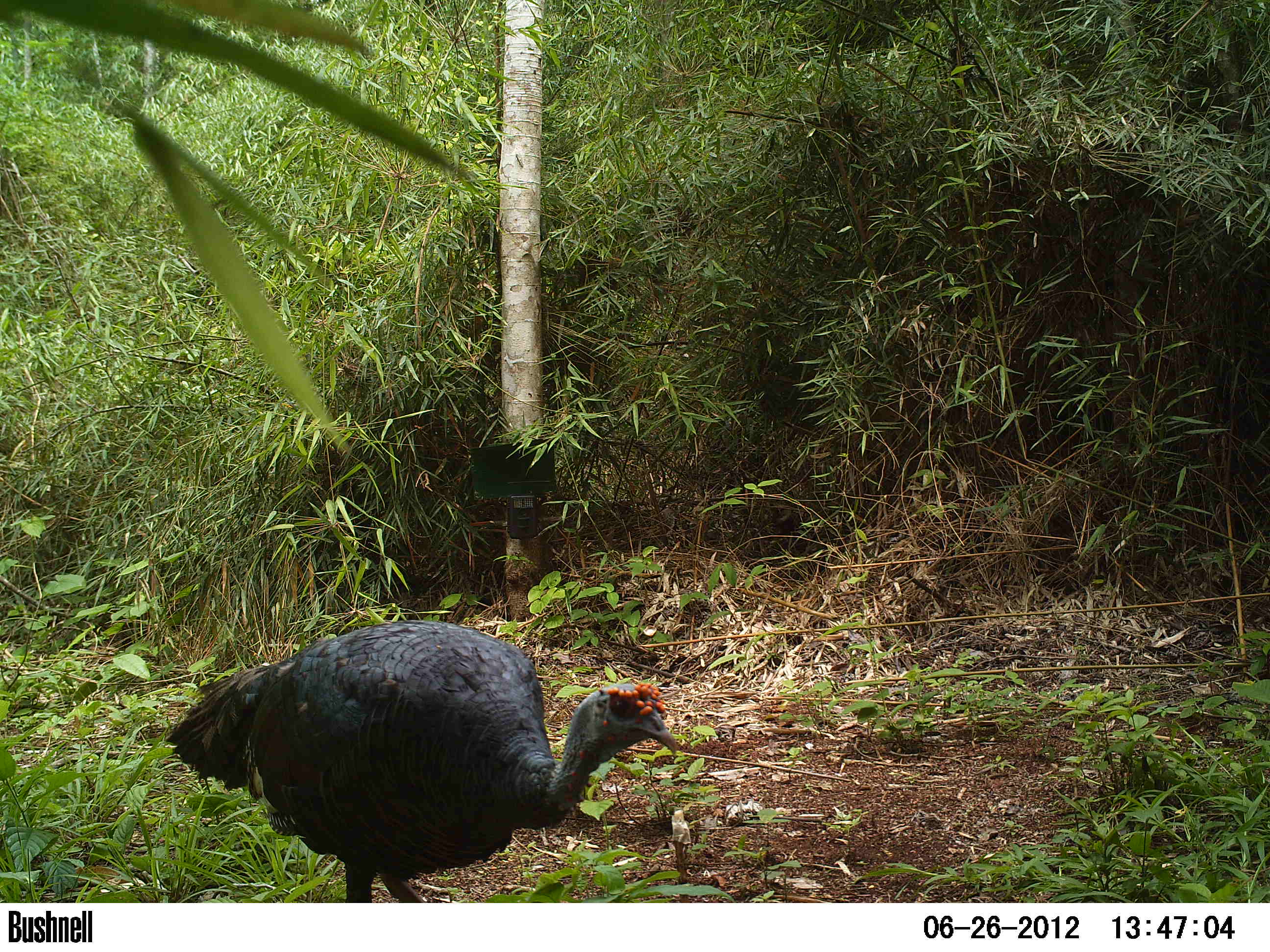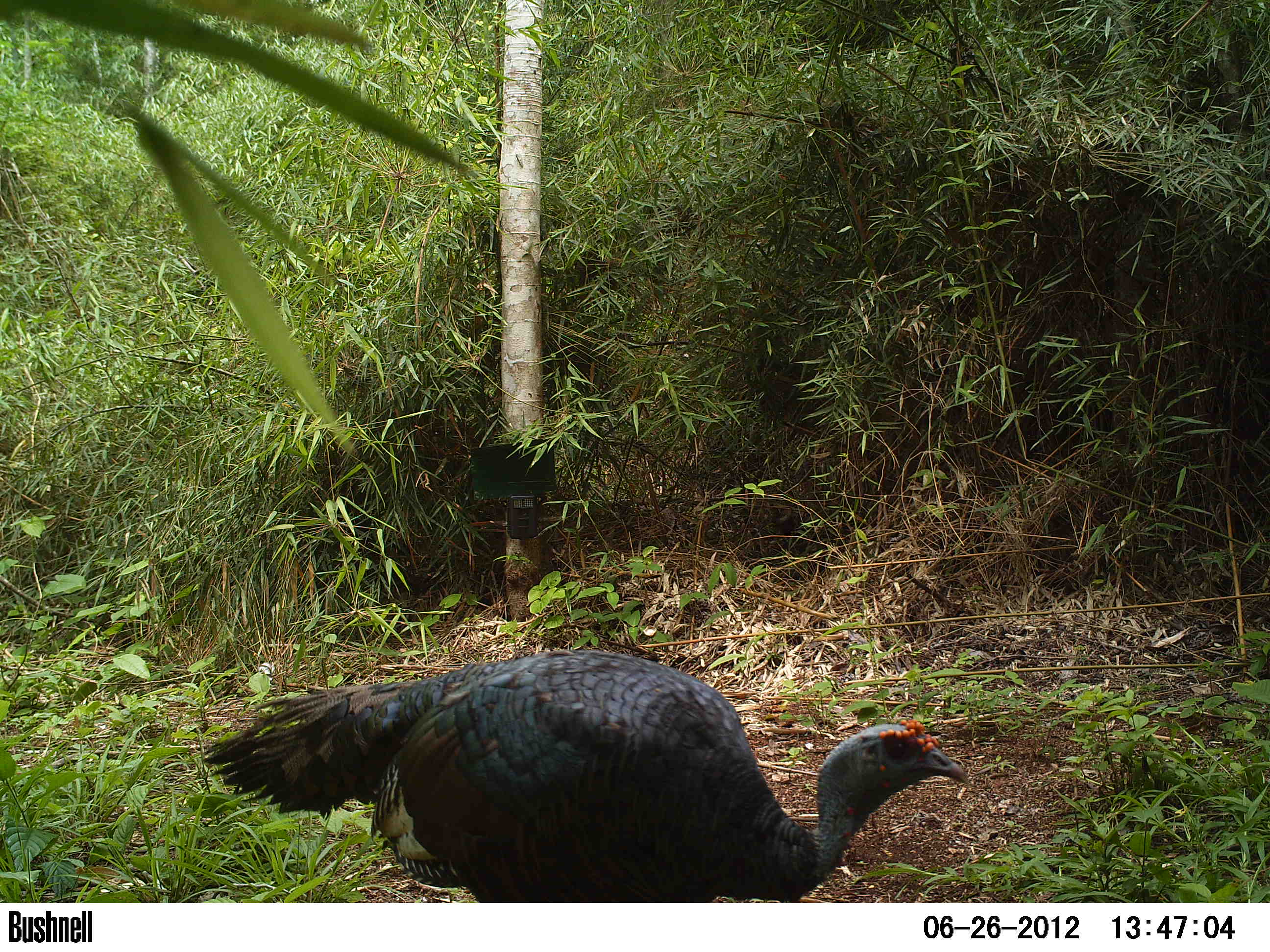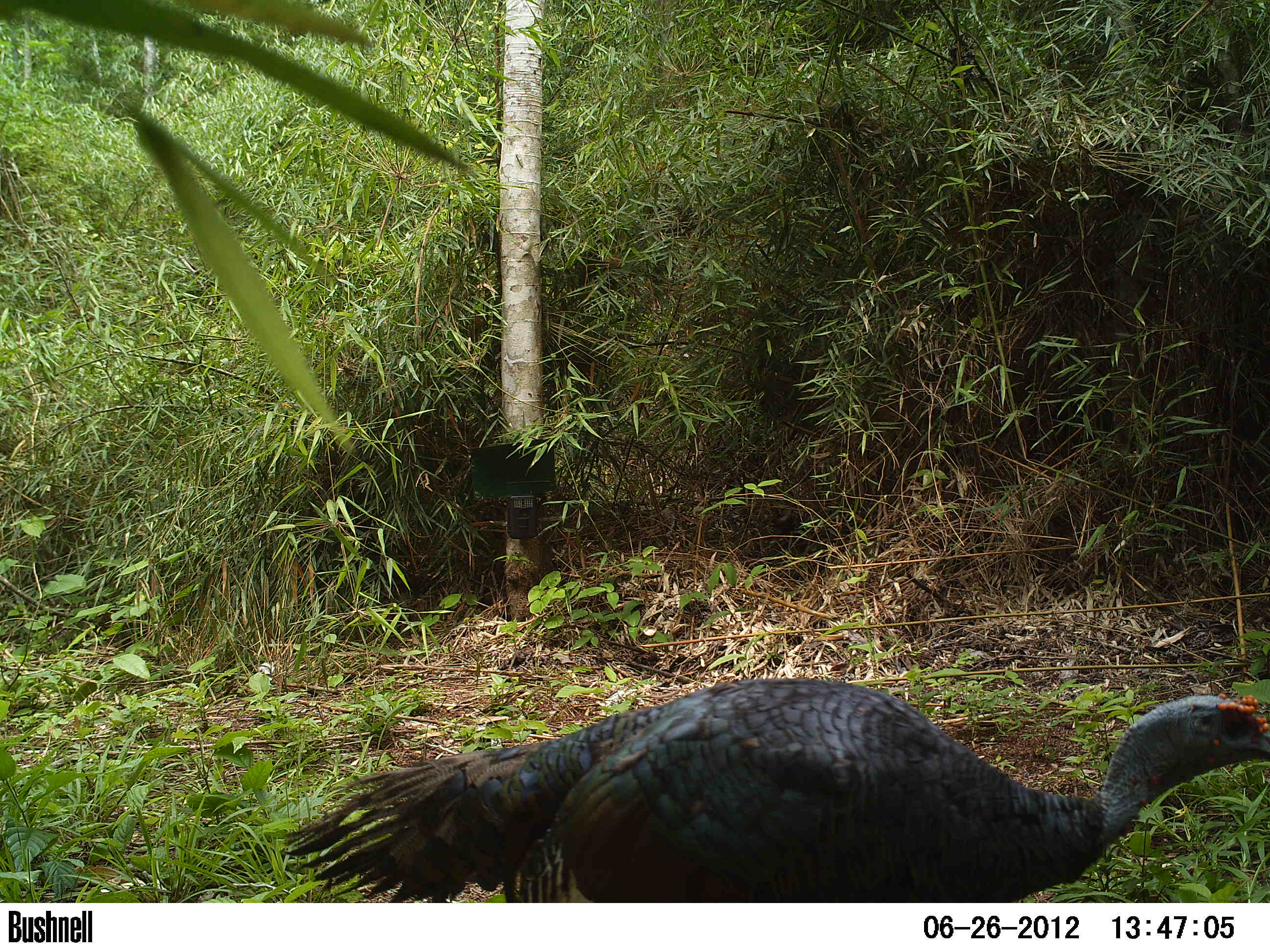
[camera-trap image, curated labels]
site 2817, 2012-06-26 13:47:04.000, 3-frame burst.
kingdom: Animalia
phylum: Chordata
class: Aves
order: Galliformes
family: Phasianidae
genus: Meleagris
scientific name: Meleagris ocellata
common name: ocellated turkey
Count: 1.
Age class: adult.